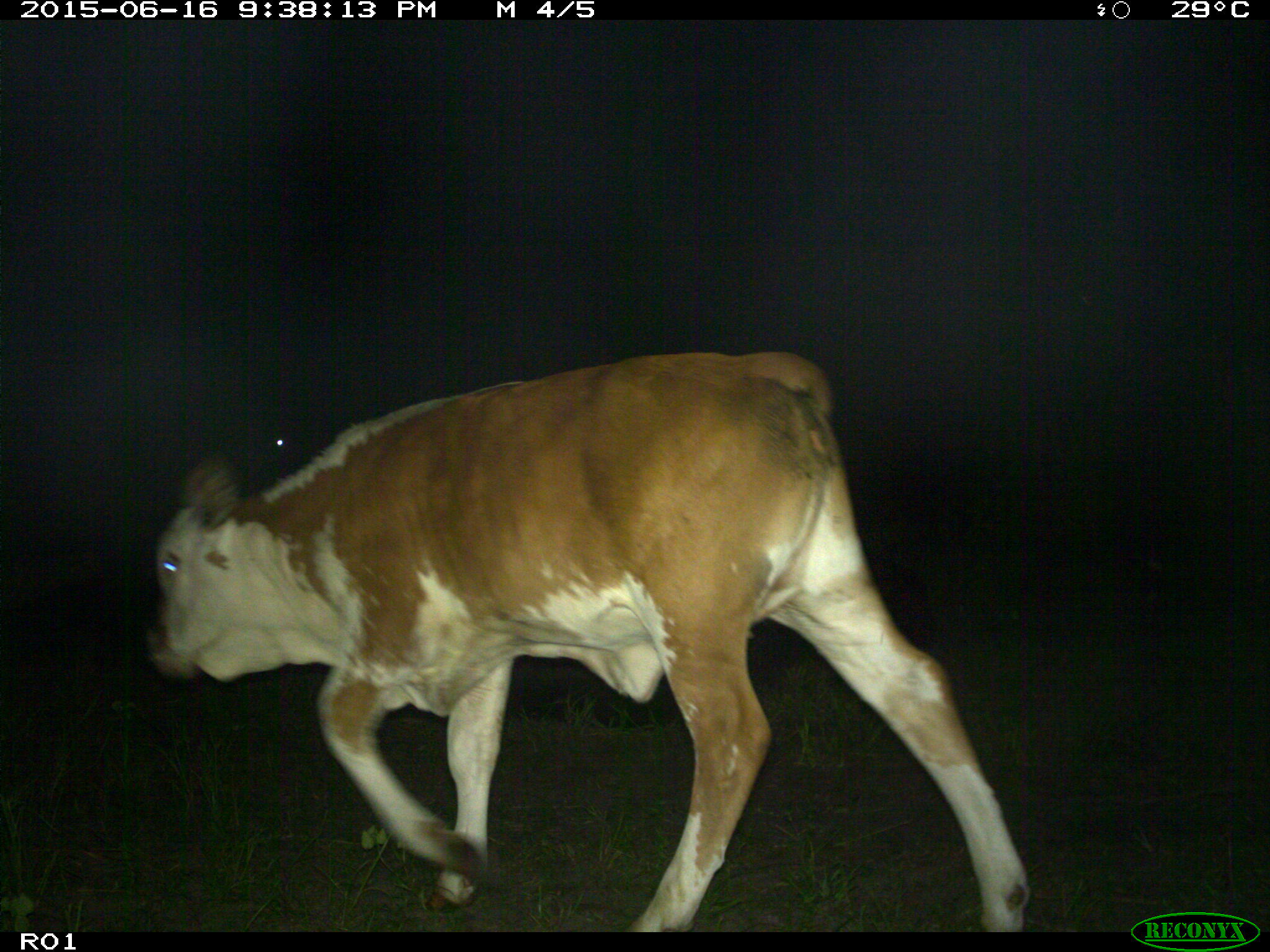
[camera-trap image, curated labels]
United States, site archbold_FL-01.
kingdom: Animalia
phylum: Chordata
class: Mammalia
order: Artiodactyla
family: Bovidae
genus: Bos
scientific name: Bos taurus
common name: domestic cow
Bos taurus (domestic cow).